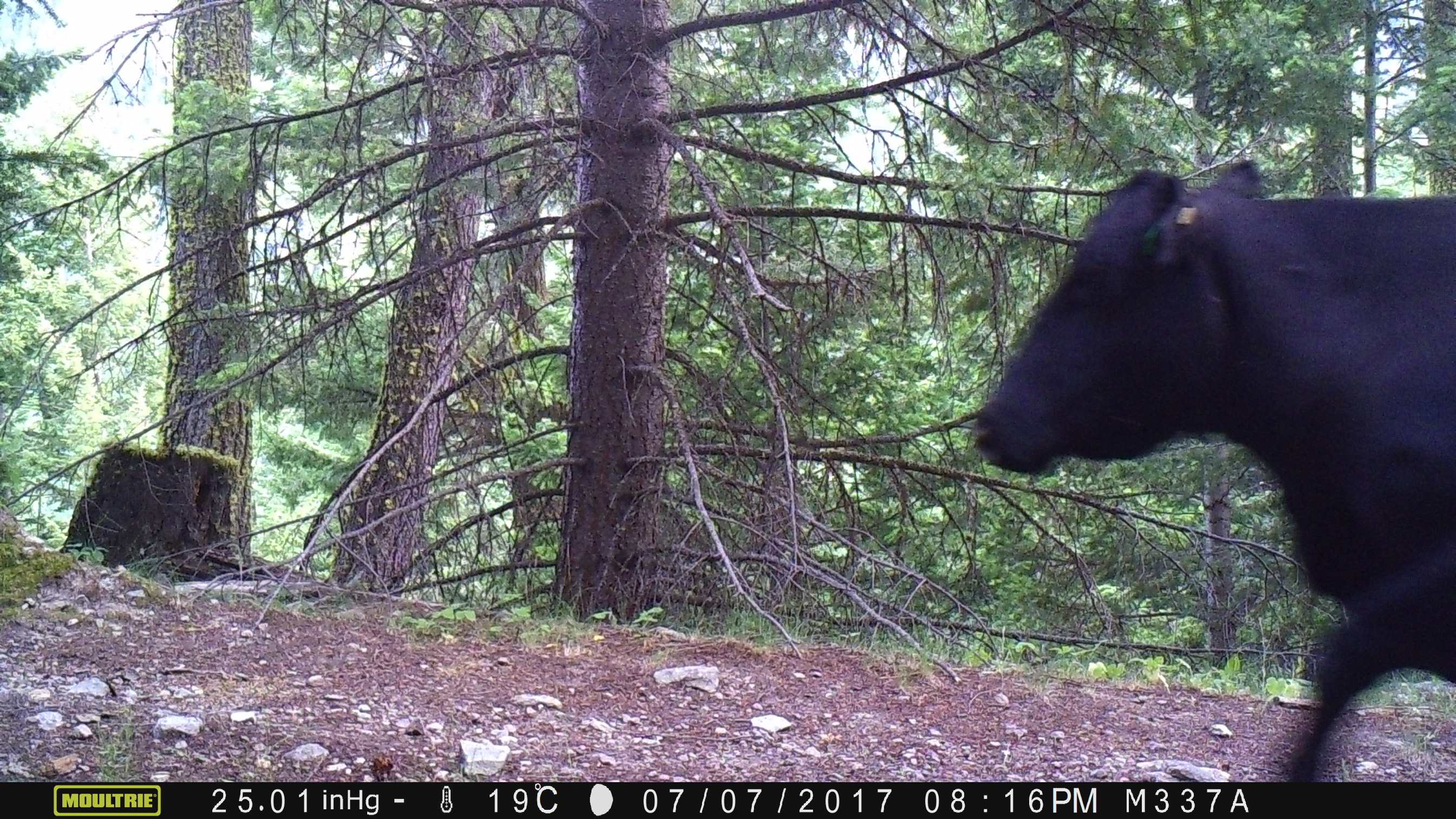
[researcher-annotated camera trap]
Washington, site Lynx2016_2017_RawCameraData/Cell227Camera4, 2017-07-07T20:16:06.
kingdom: Animalia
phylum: Chordata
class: Mammalia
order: Artiodactyla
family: Bovidae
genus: Bos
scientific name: Bos taurus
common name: domestic cattle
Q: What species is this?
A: Domestic cattle (Bos taurus).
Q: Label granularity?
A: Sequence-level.